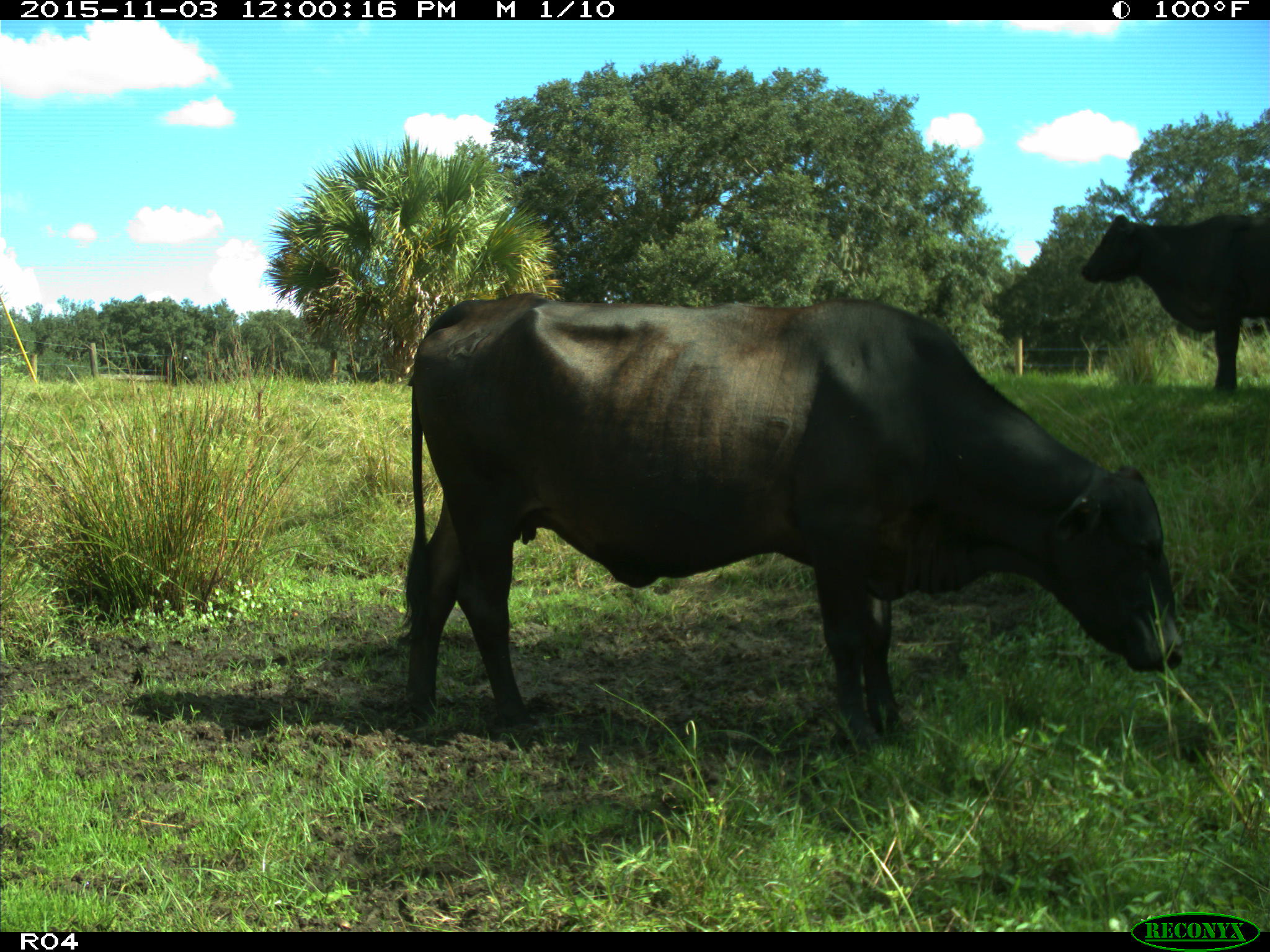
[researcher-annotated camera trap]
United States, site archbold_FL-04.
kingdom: Animalia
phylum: Chordata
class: Mammalia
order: Artiodactyla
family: Bovidae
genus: Bos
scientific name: Bos taurus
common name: domestic cow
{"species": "Bos taurus (domestic cow)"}